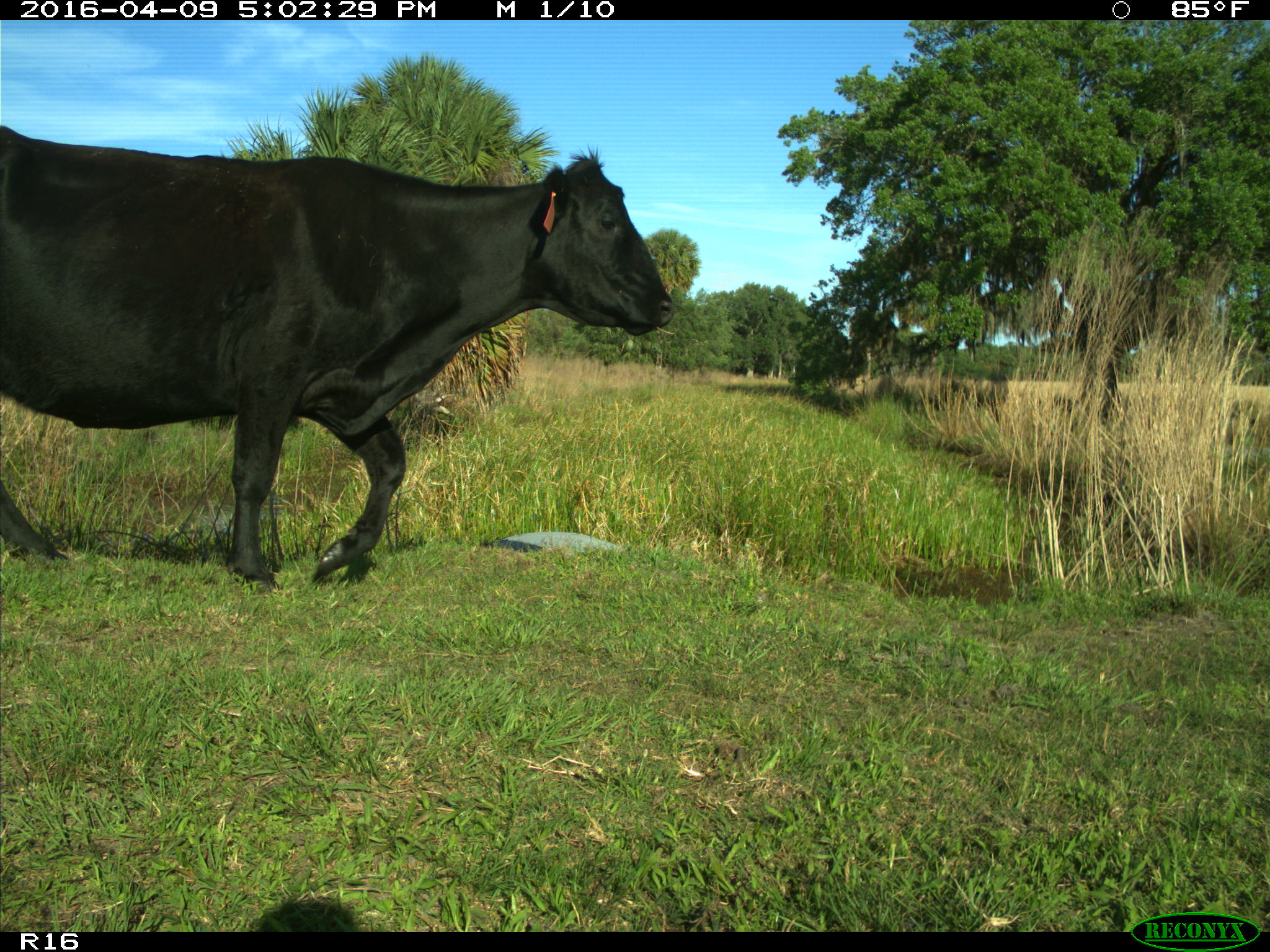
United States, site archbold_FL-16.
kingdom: Animalia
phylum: Chordata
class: Mammalia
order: Artiodactyla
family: Bovidae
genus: Bos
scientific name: Bos taurus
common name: domestic cow